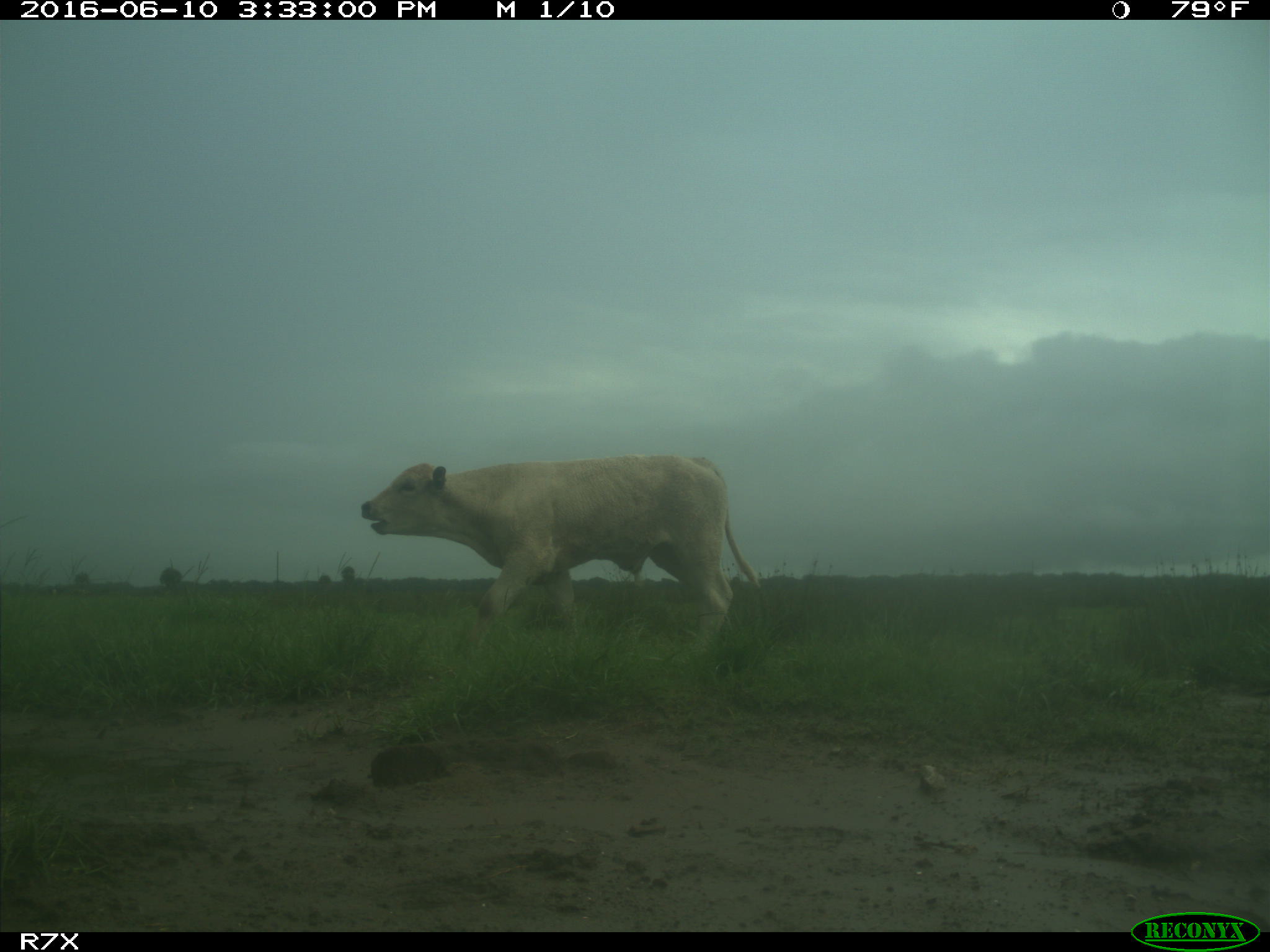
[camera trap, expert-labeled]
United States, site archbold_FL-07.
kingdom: Animalia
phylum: Chordata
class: Mammalia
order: Artiodactyla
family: Bovidae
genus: Bos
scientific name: Bos taurus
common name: domestic cow